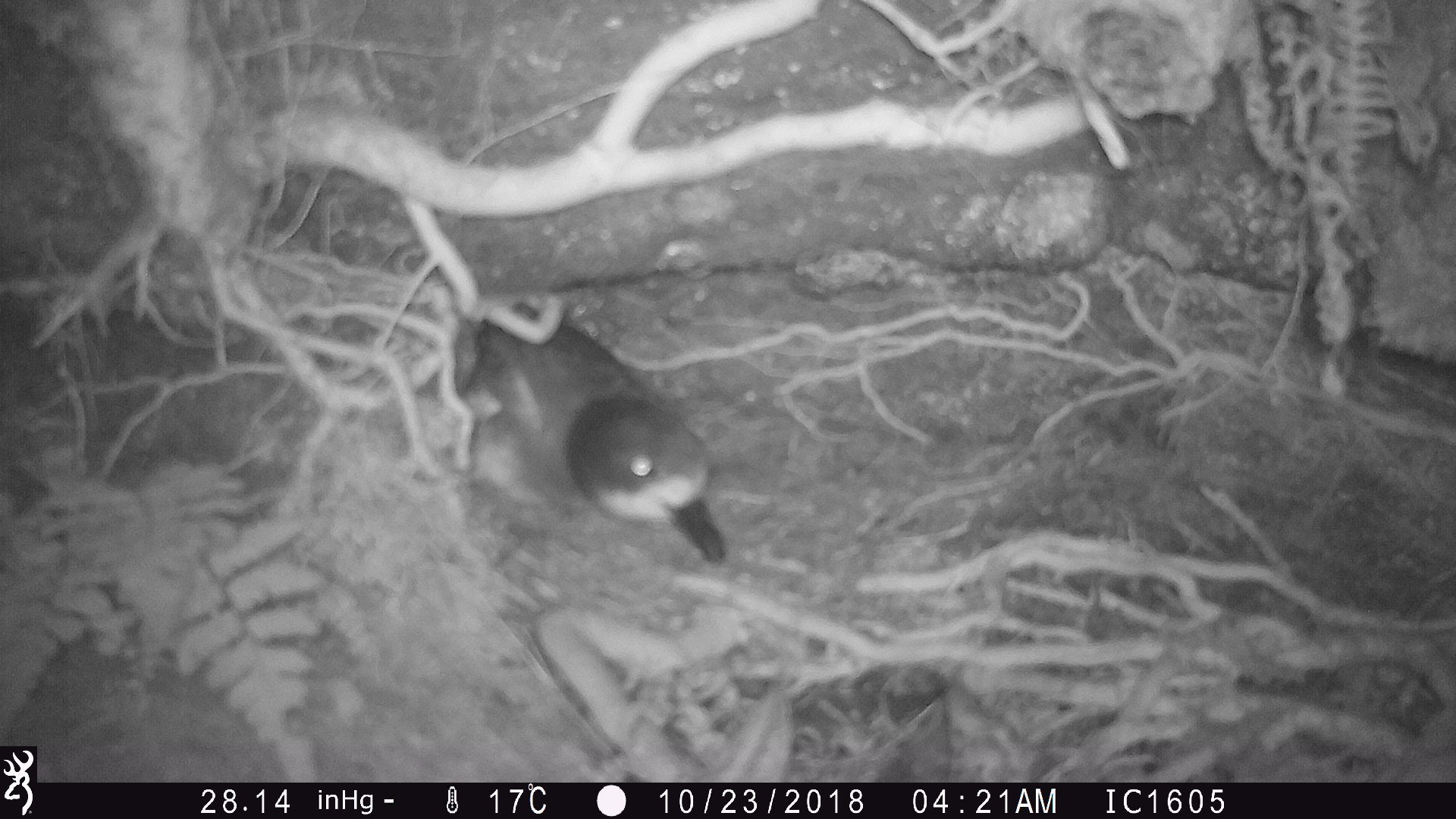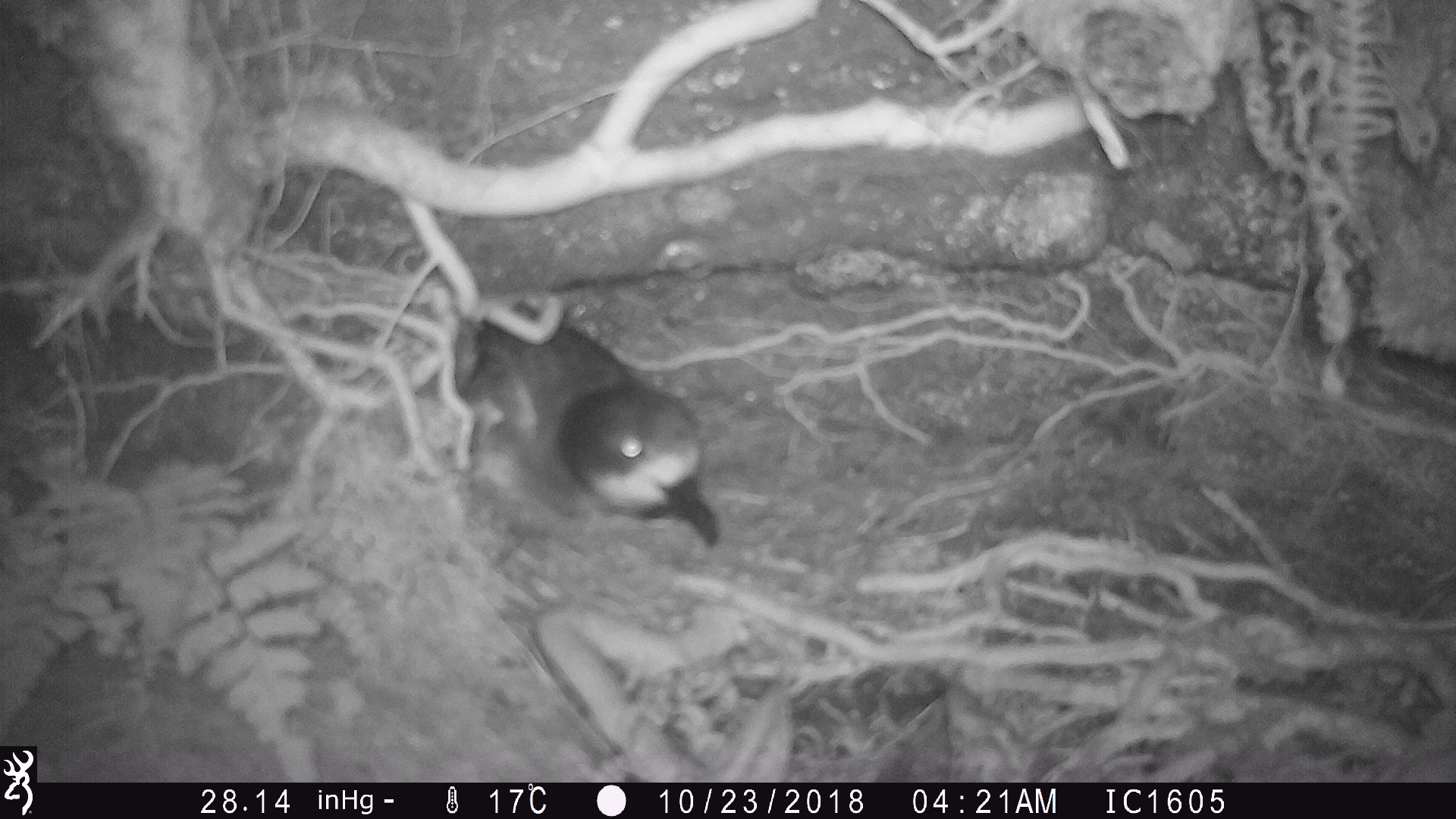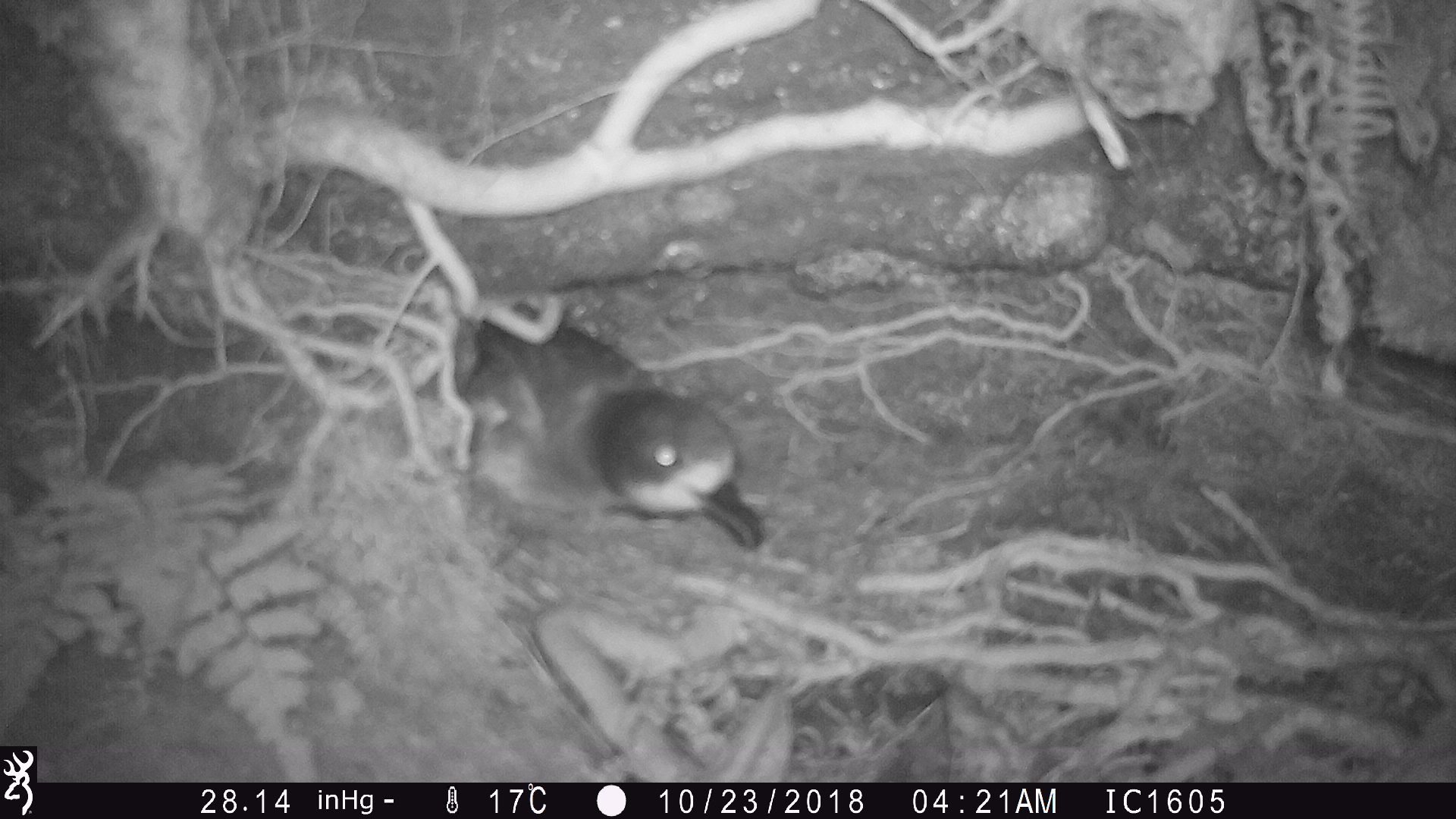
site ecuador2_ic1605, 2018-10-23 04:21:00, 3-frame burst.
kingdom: Animalia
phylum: Chordata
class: Aves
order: Procellariiformes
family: Procellariidae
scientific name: Procellariidae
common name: petrel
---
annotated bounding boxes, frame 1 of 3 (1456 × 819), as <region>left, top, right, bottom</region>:
petrel: <region>438, 284, 723, 565</region>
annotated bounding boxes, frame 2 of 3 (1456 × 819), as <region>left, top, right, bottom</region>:
petrel: <region>419, 273, 717, 549</region>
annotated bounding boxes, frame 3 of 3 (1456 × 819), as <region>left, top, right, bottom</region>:
petrel: <region>386, 276, 762, 556</region>